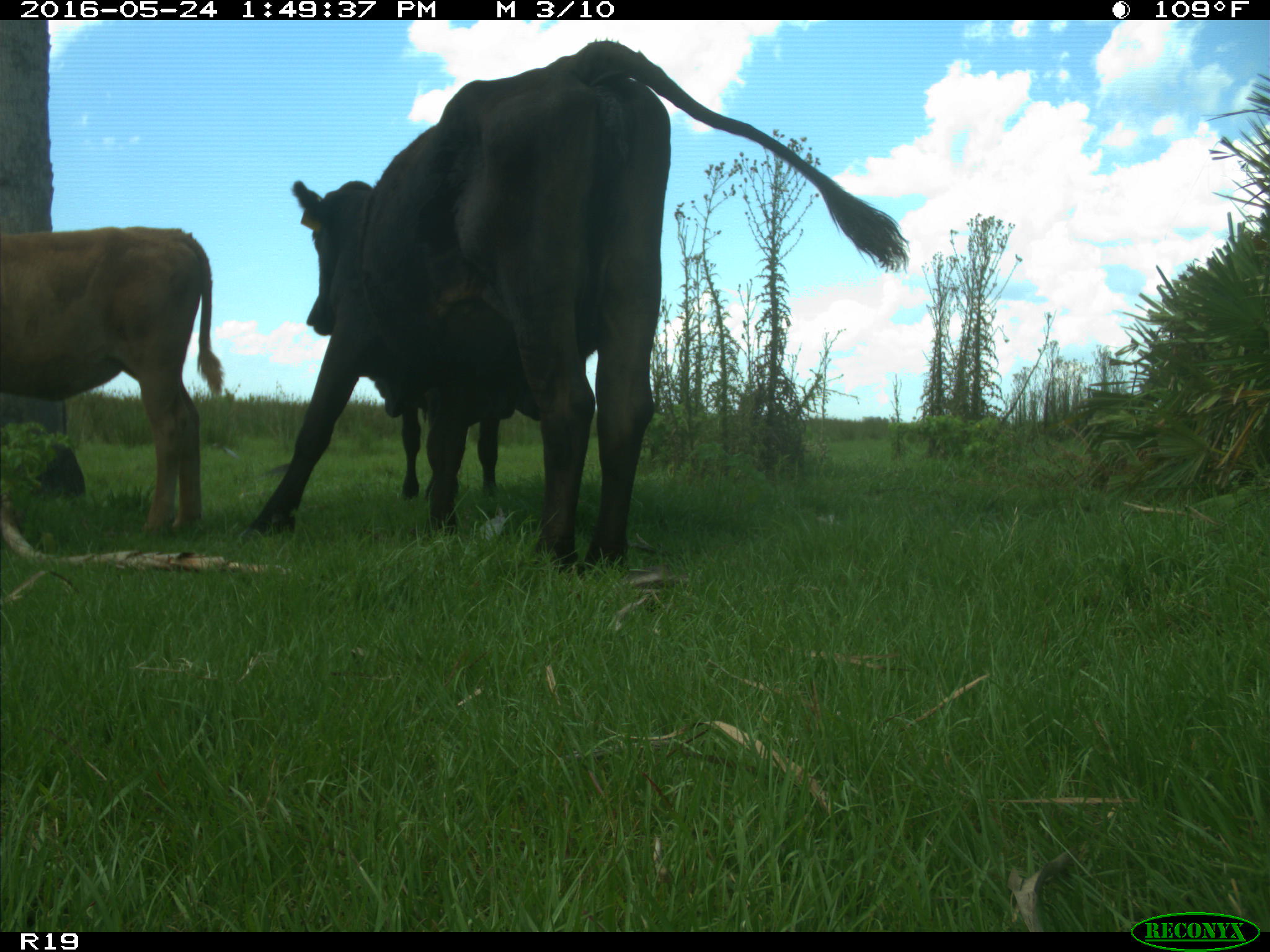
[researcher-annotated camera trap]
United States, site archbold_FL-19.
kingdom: Animalia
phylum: Chordata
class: Mammalia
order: Artiodactyla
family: Bovidae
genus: Bos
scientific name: Bos taurus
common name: domestic cow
Bos taurus (domestic cow).